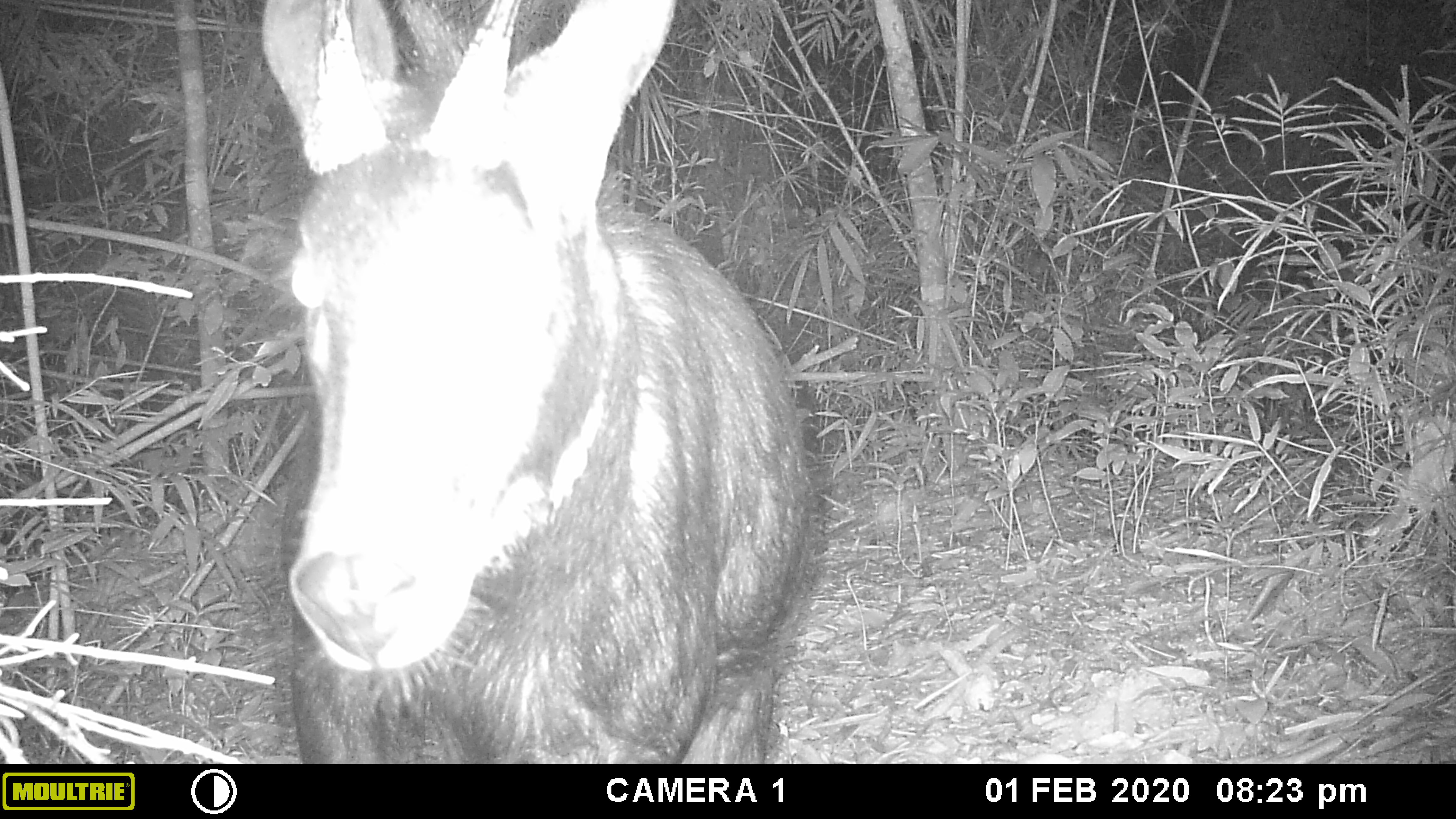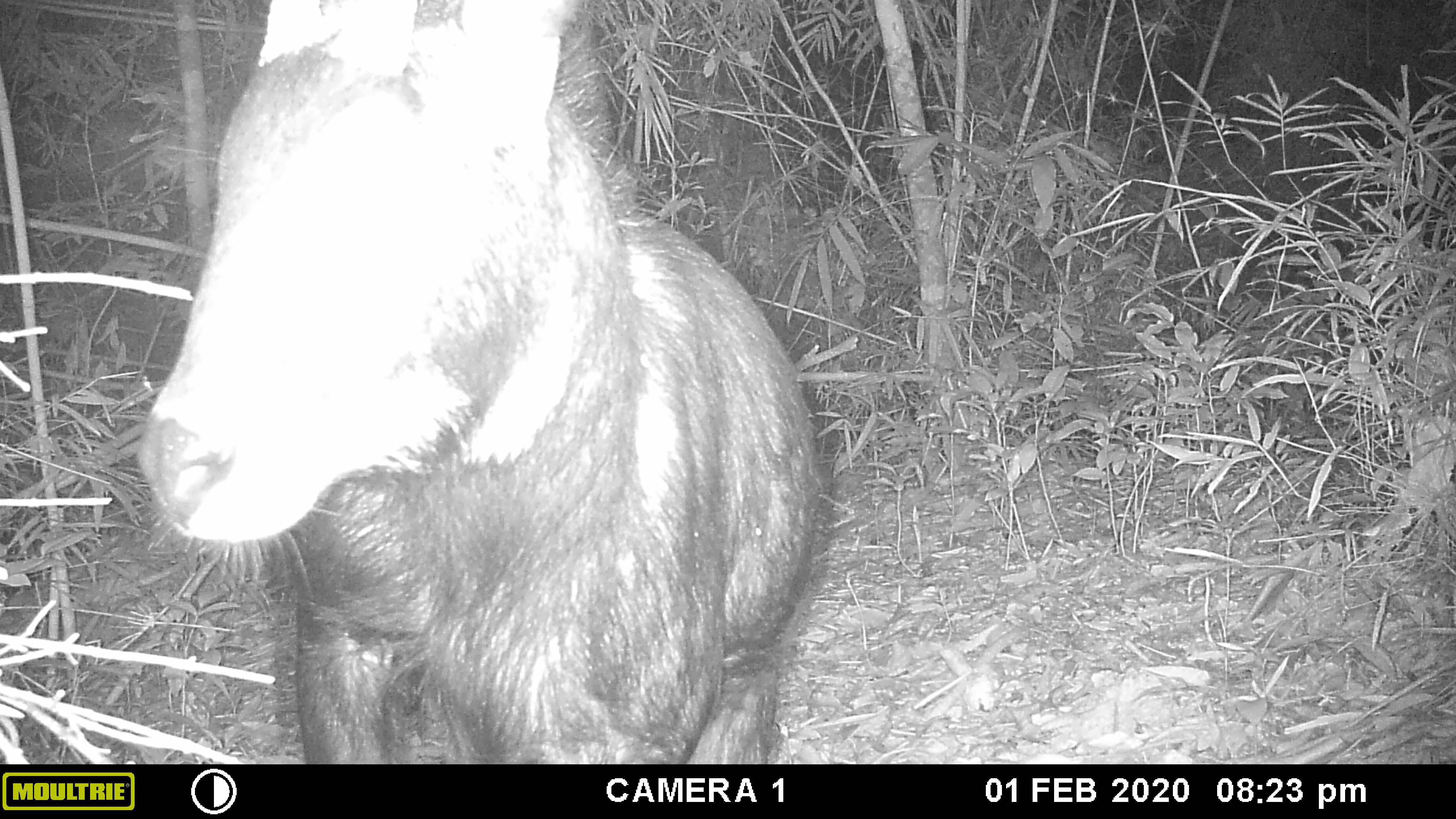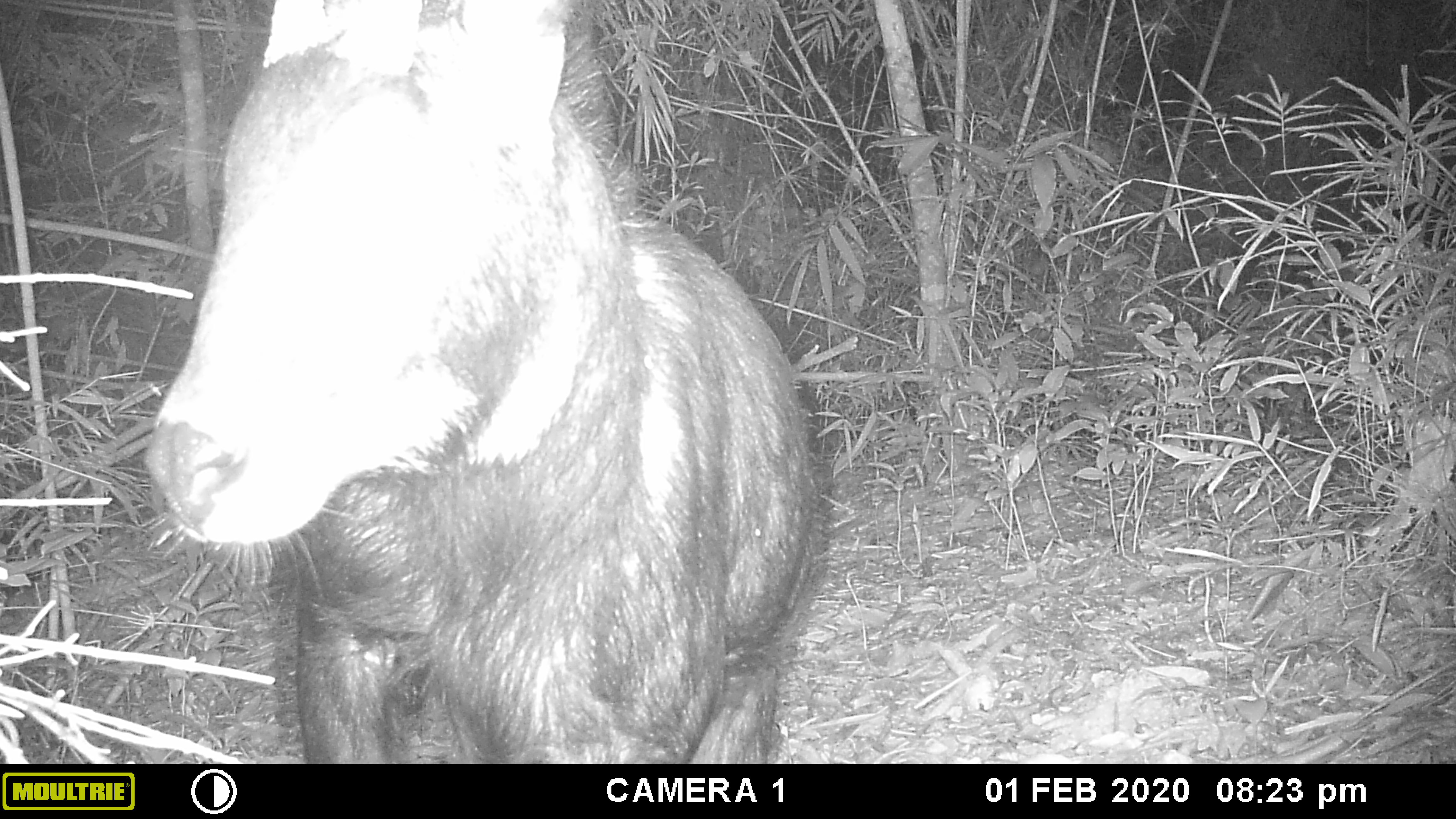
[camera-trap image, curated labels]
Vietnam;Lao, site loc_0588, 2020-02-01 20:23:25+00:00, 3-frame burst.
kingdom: Animalia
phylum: Chordata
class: Mammalia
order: Artiodactyla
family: Bovidae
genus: Capricornis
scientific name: Capricornis sumatraensis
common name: chinese serow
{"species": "chinese serow (Capricornis sumatraensis)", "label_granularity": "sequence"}